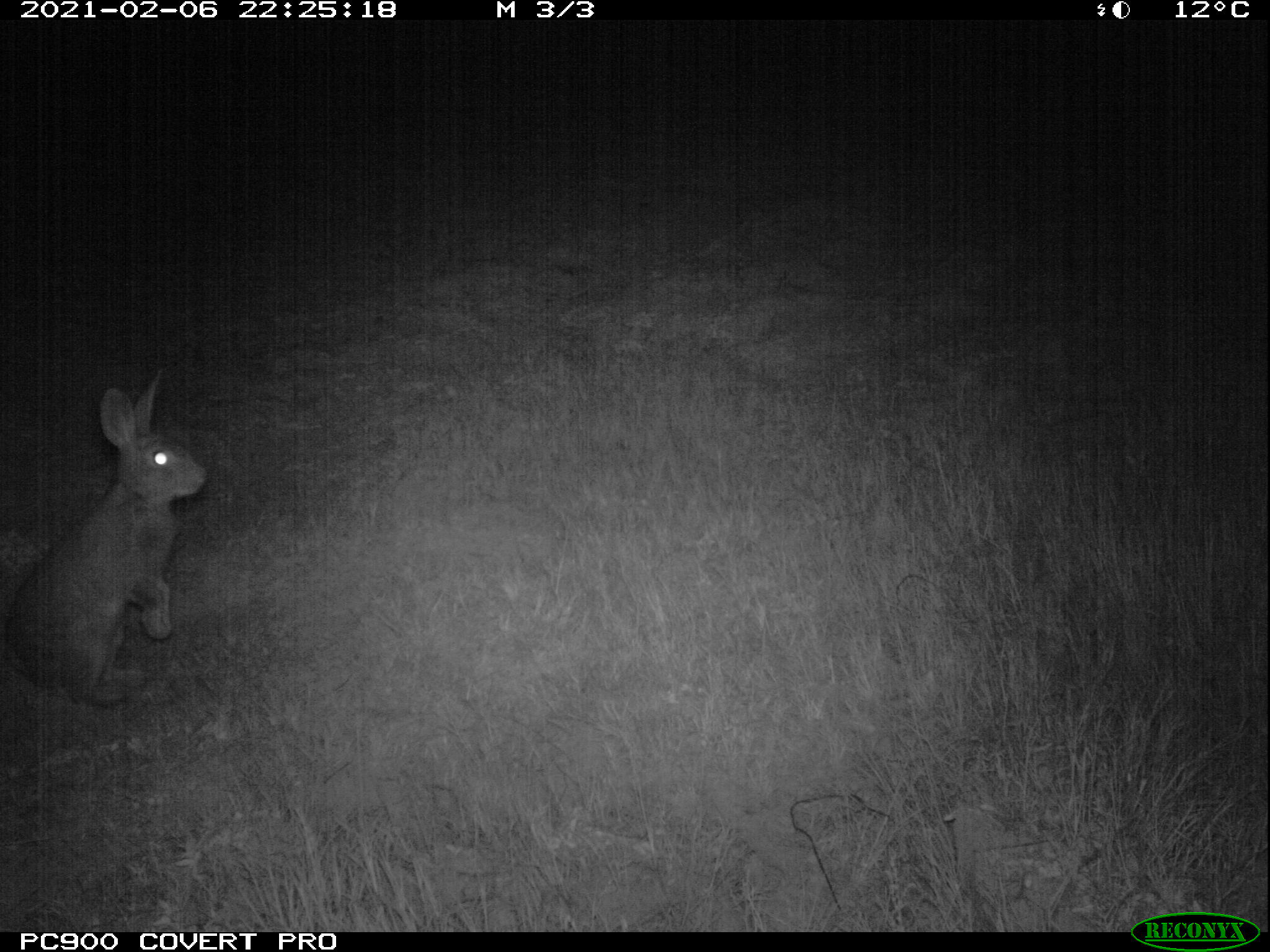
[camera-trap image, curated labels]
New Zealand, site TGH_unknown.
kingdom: Animalia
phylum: Chordata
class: Mammalia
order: Lagomorpha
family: Leporidae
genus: Oryctolagus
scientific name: Oryctolagus cuniculus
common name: european rabbit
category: rabbit